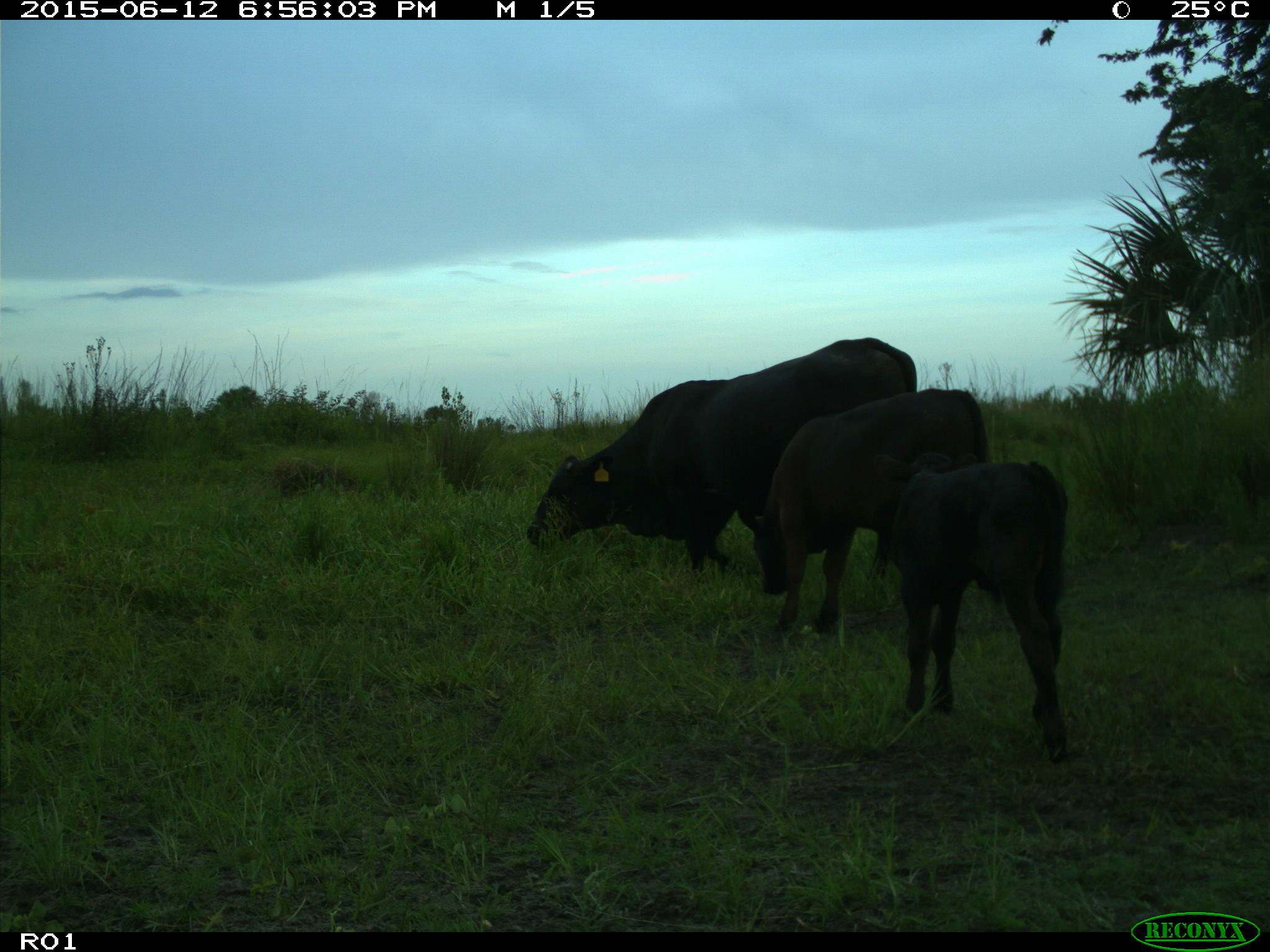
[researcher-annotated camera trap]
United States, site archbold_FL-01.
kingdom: Animalia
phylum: Chordata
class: Mammalia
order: Artiodactyla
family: Bovidae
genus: Bos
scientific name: Bos taurus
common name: domestic cow